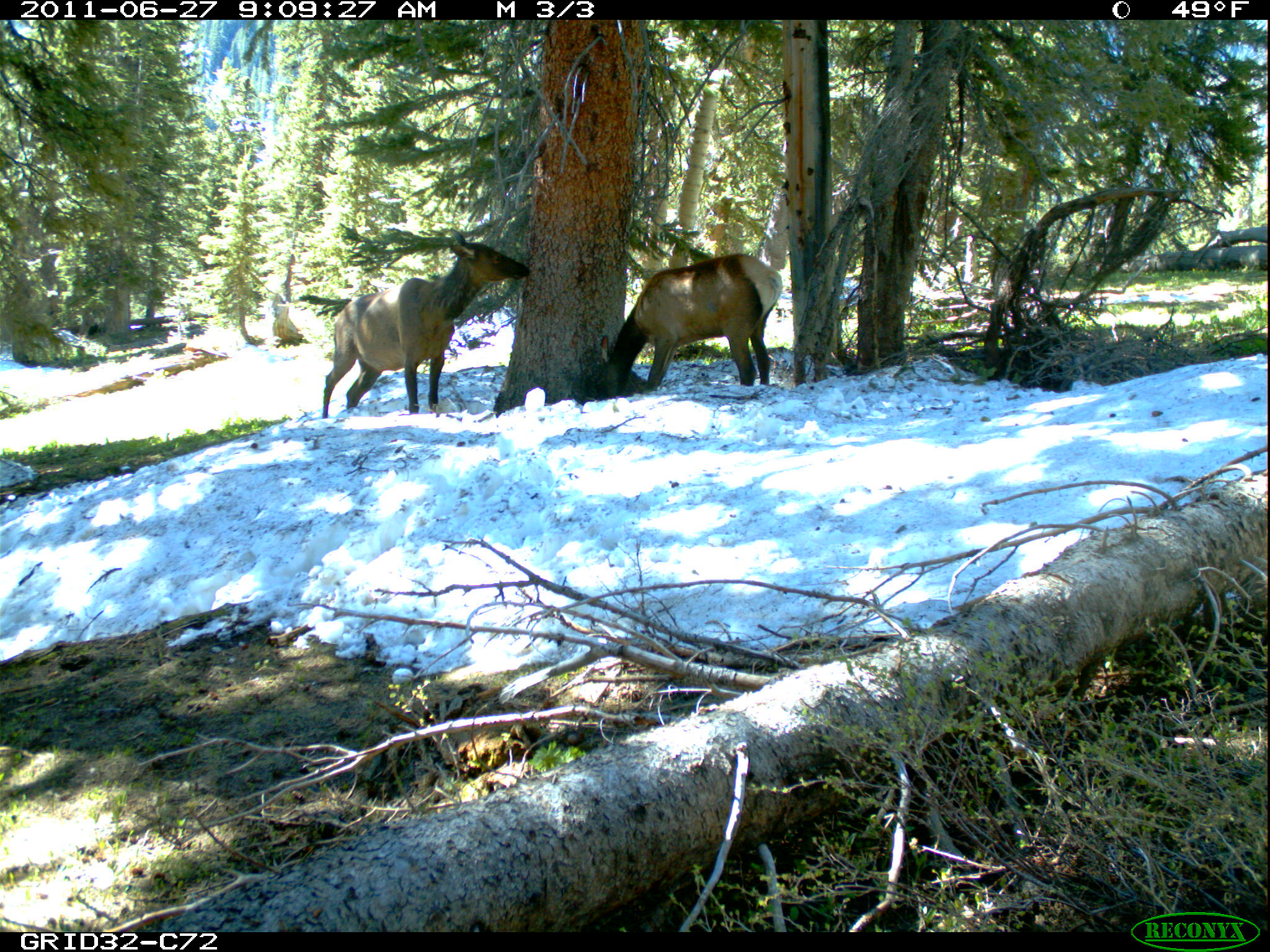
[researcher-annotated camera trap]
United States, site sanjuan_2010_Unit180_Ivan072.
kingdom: Animalia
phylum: Chordata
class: Mammalia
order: Artiodactyla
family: Cervidae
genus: Cervus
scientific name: Cervus elaphus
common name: red deer